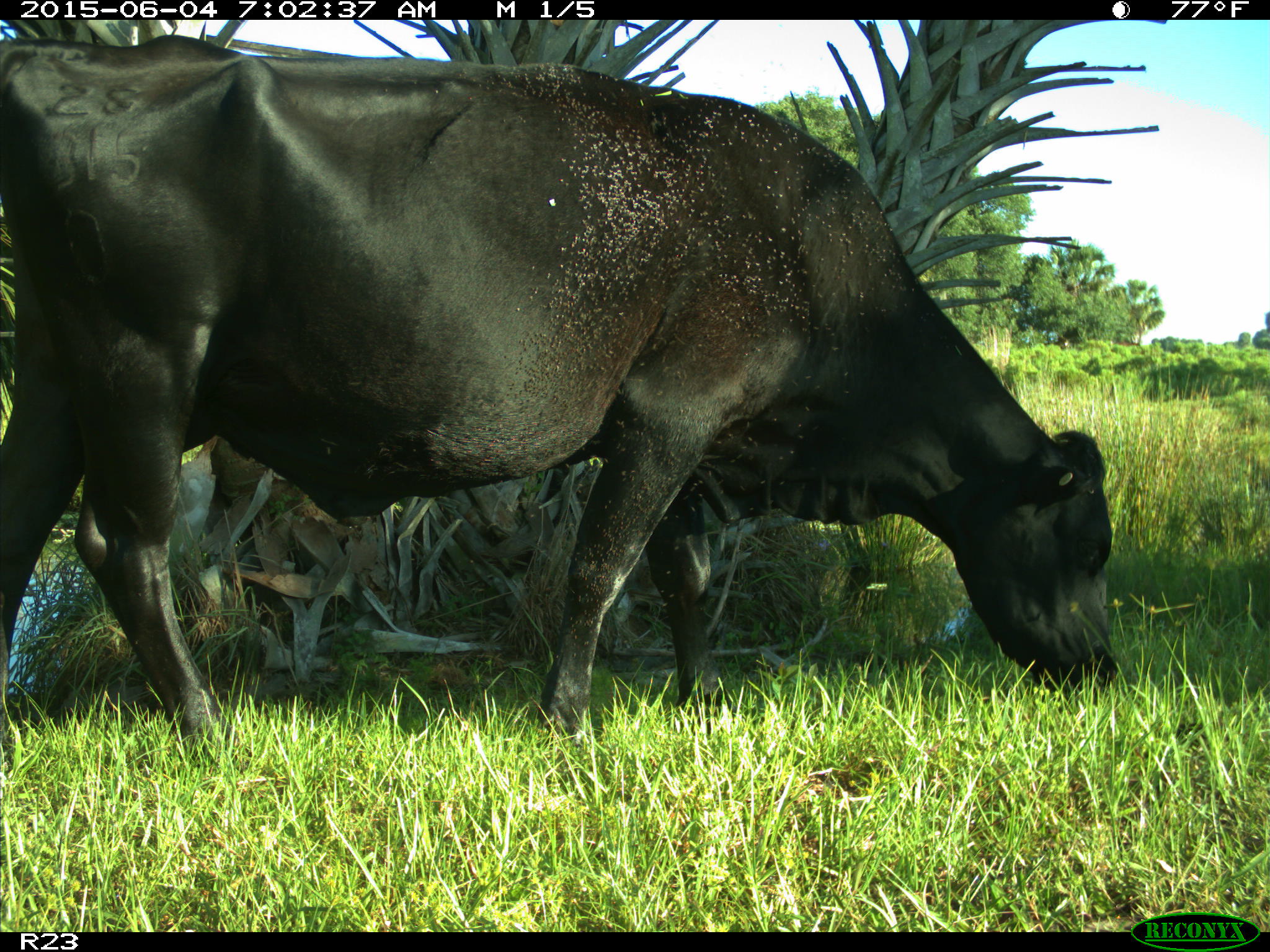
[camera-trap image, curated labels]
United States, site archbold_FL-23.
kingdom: Animalia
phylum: Chordata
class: Mammalia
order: Artiodactyla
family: Bovidae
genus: Bos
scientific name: Bos taurus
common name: domestic cow